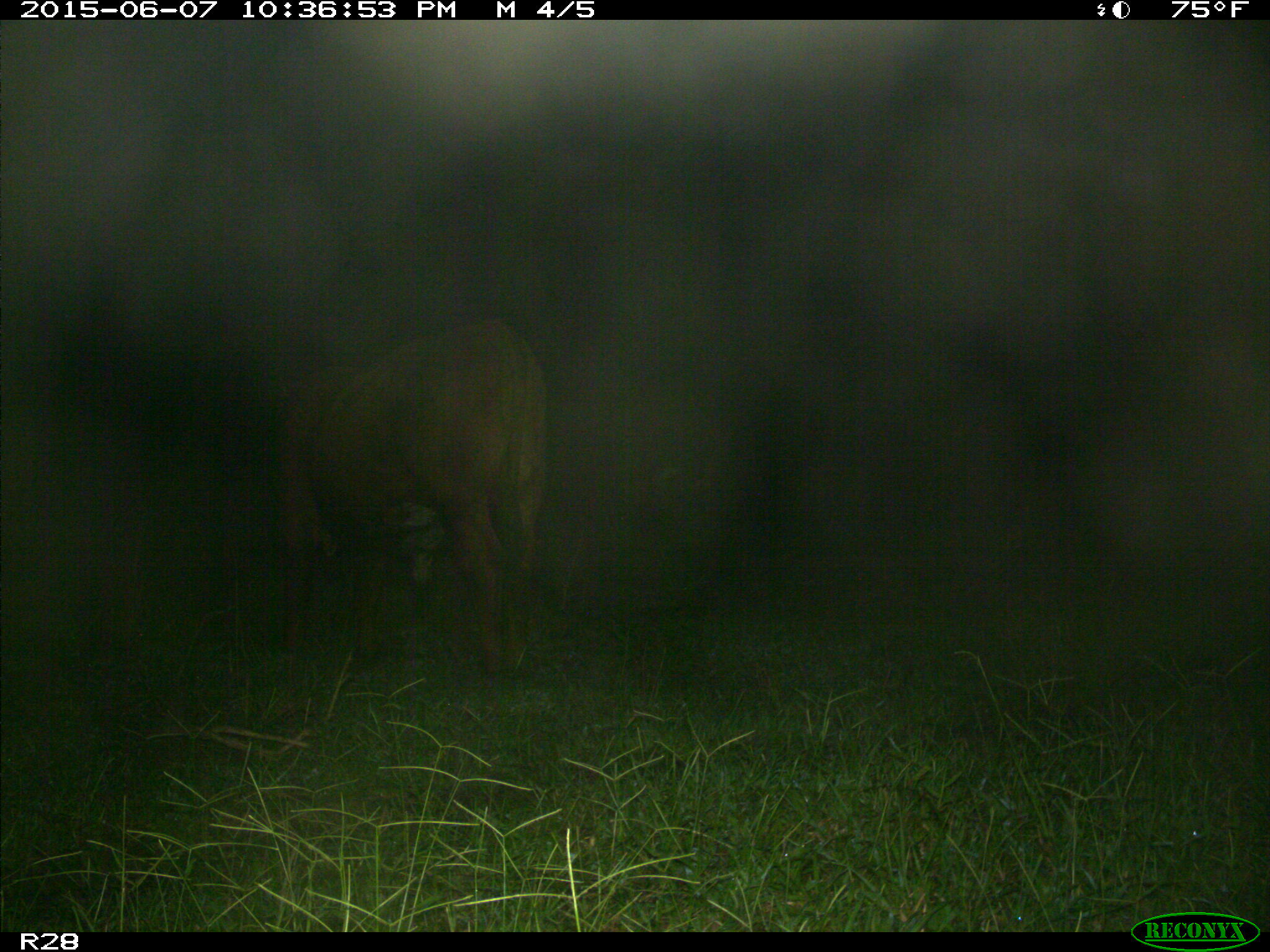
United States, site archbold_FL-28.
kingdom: Animalia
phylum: Chordata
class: Mammalia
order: Artiodactyla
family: Bovidae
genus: Bos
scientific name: Bos taurus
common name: domestic cow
Bos taurus (domestic cow).